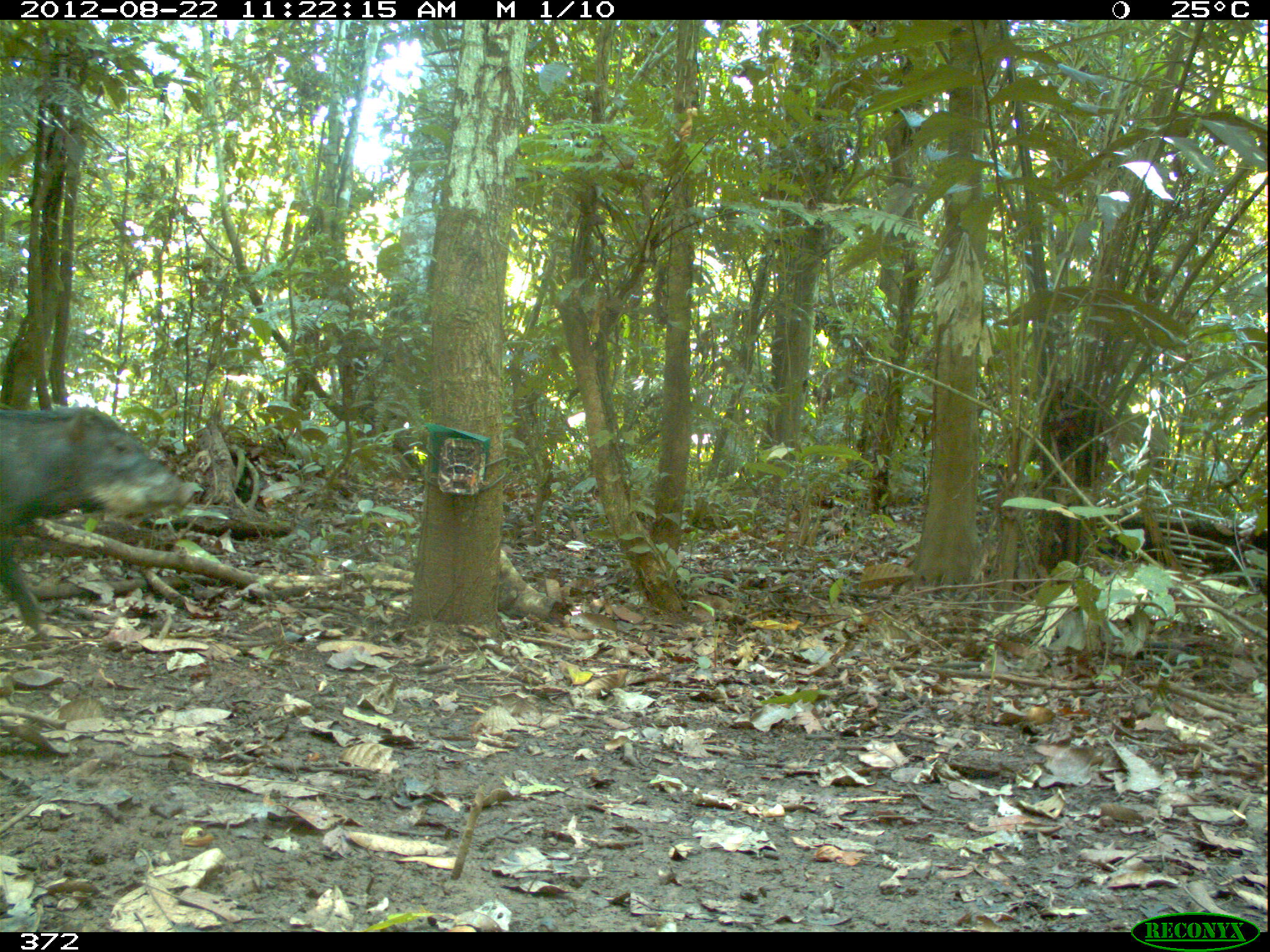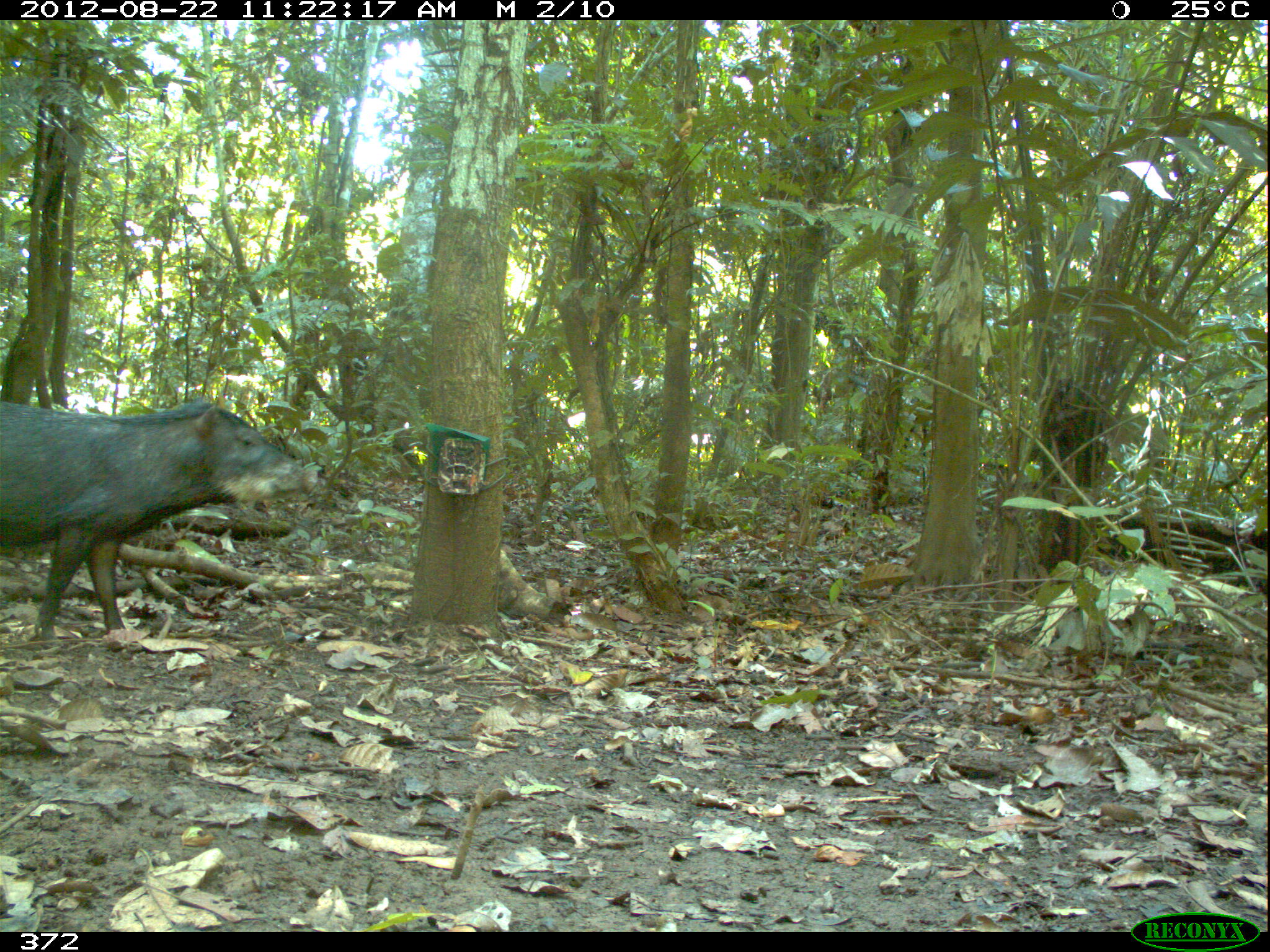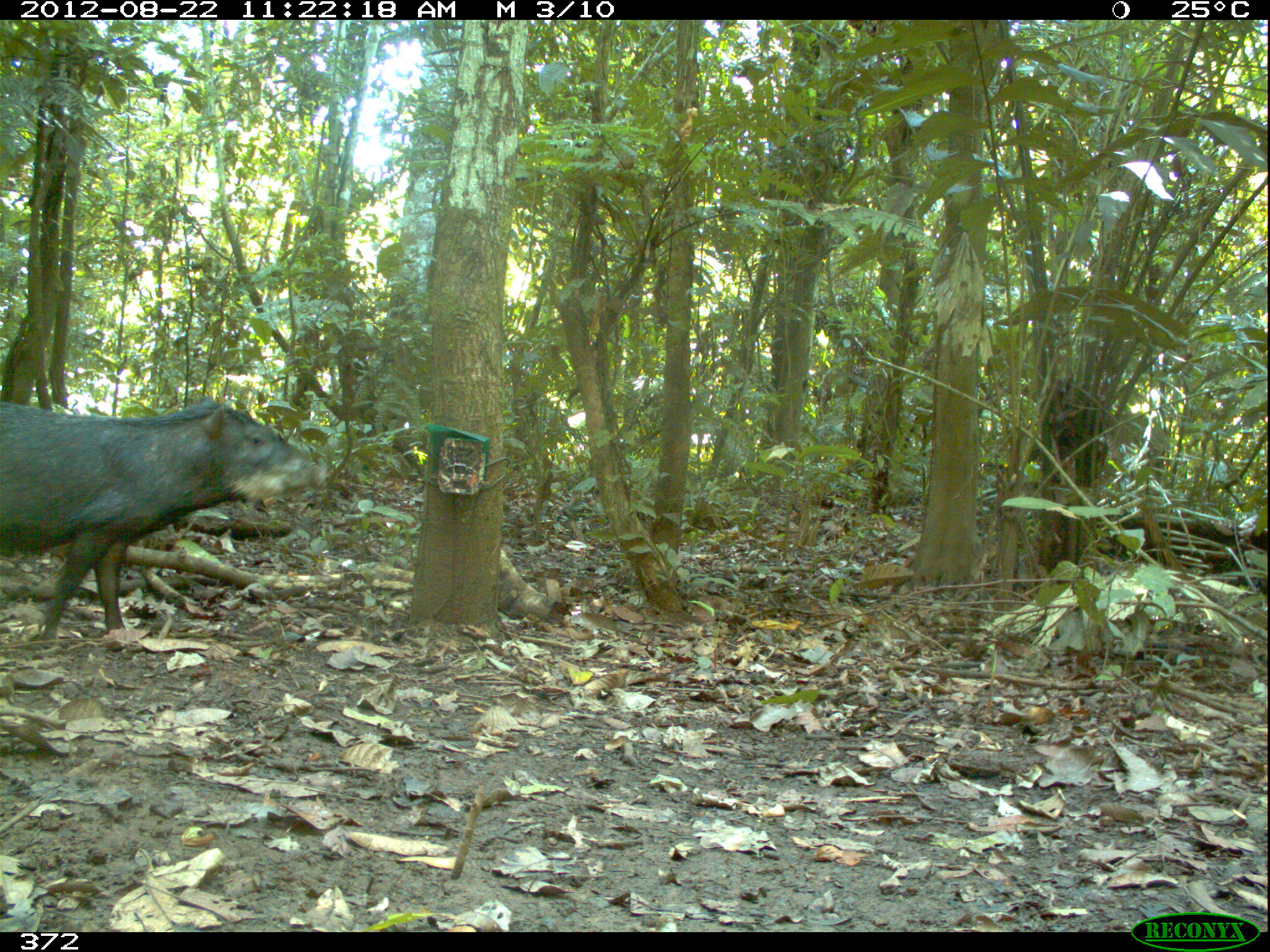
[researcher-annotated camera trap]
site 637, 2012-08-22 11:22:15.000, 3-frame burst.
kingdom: Animalia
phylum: Chordata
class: Mammalia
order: Artiodactyla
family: Tayassuidae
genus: Tayassu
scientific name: Tayassu pecari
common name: white-lipped peccary